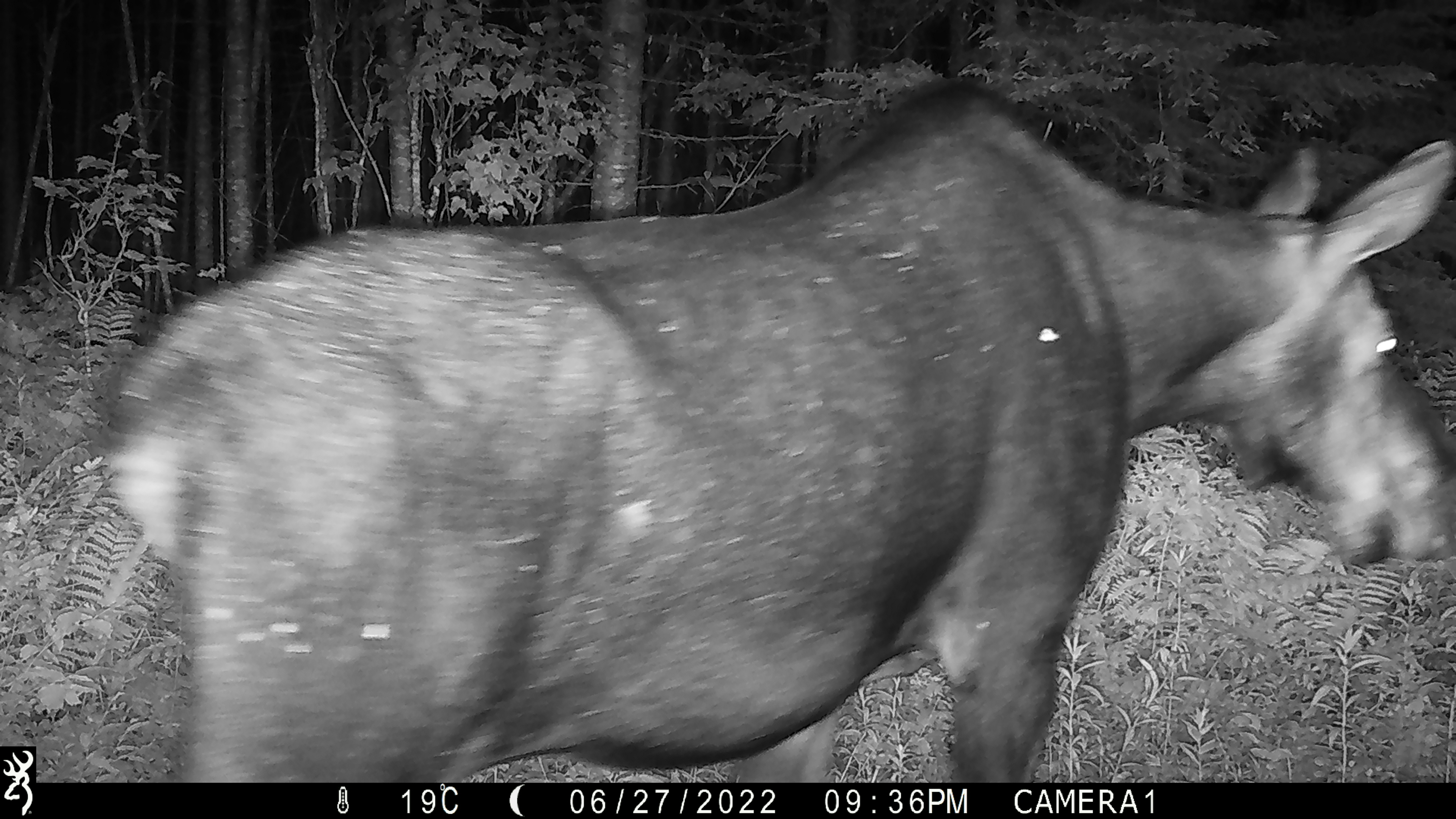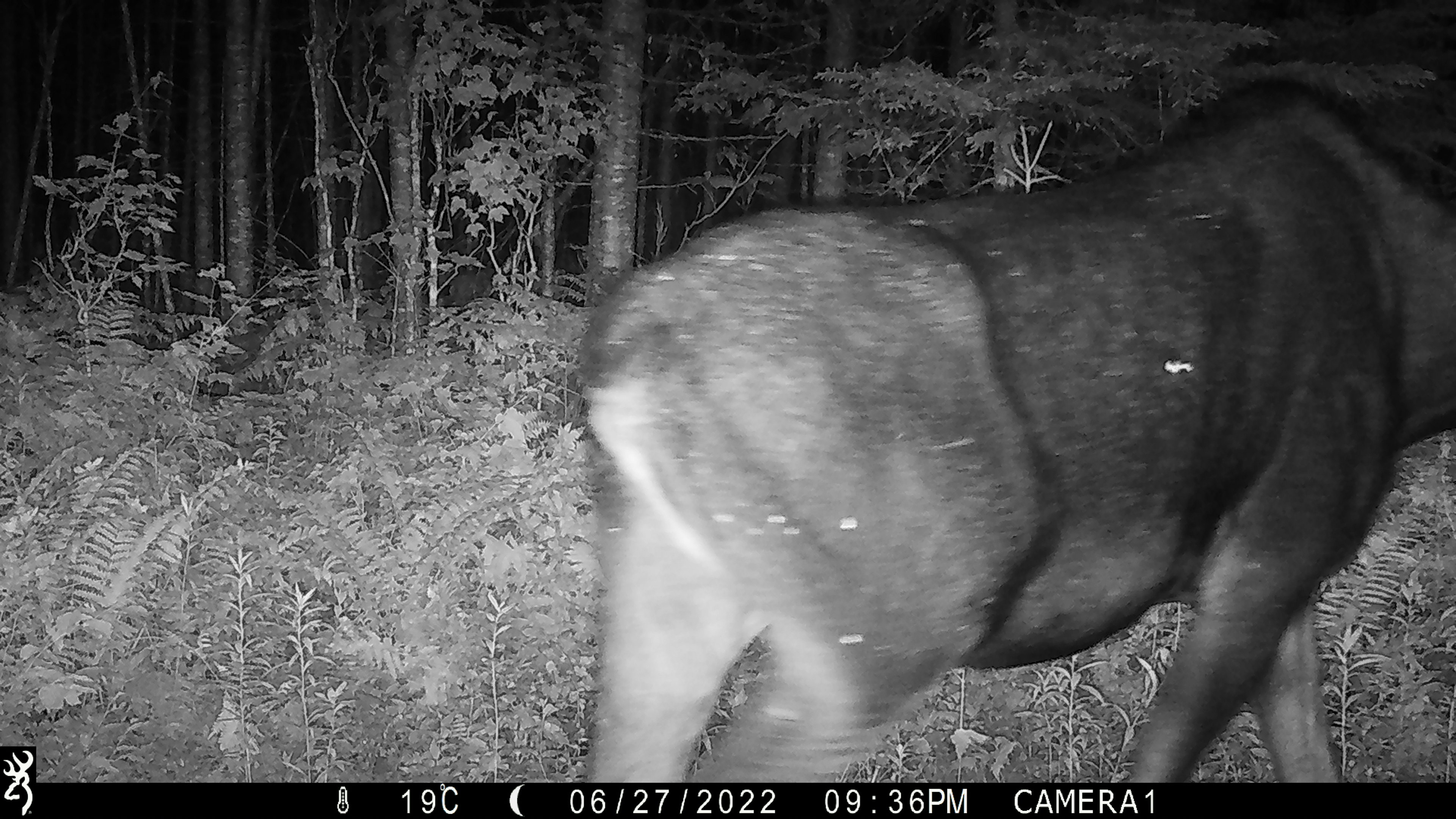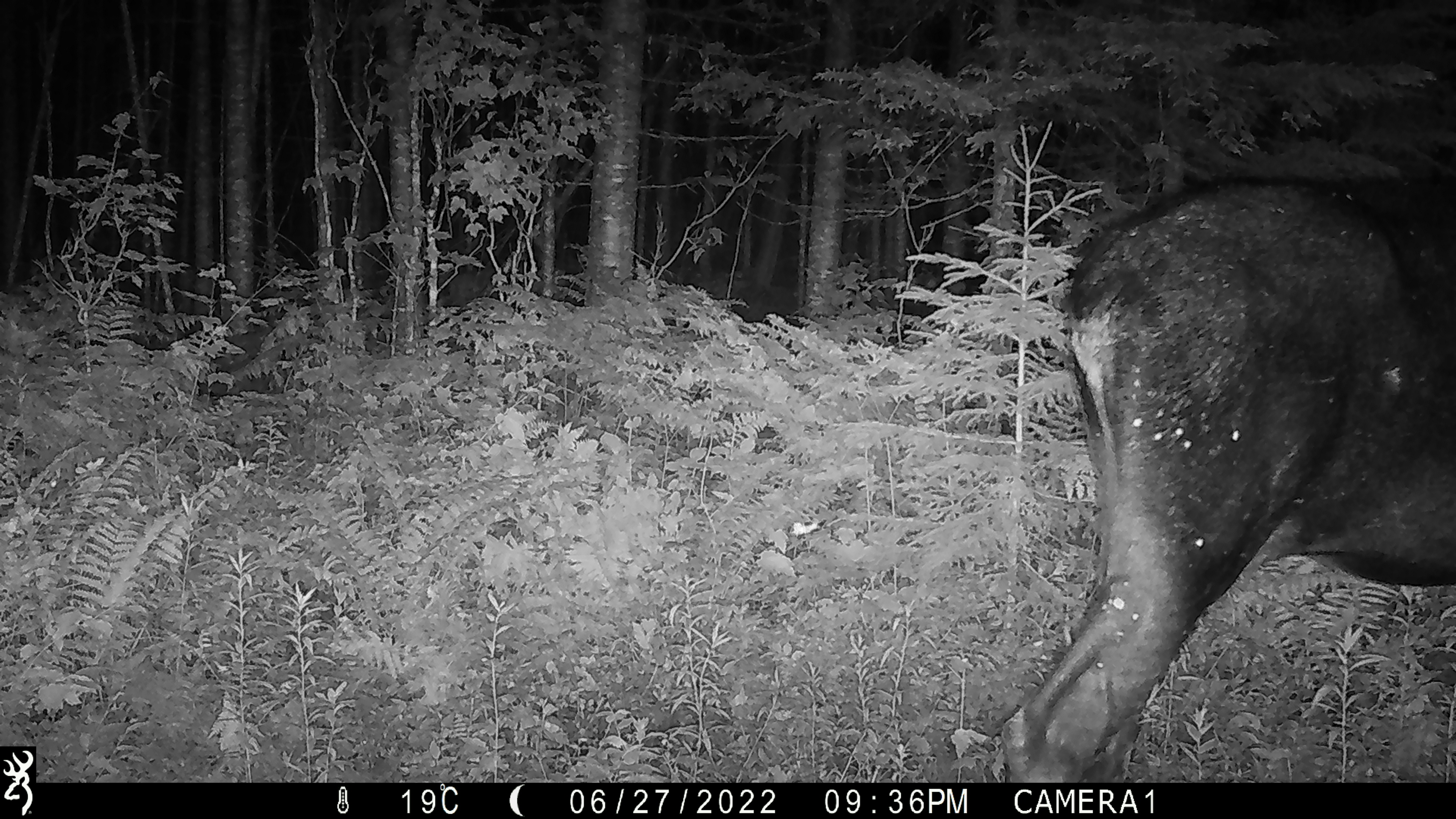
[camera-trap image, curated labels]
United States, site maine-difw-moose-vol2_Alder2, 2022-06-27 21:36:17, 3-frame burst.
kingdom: Animalia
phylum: Chordata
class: Mammalia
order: Artiodactyla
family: Cervidae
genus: Alces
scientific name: Alces alces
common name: moose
Moose (Alces alces).